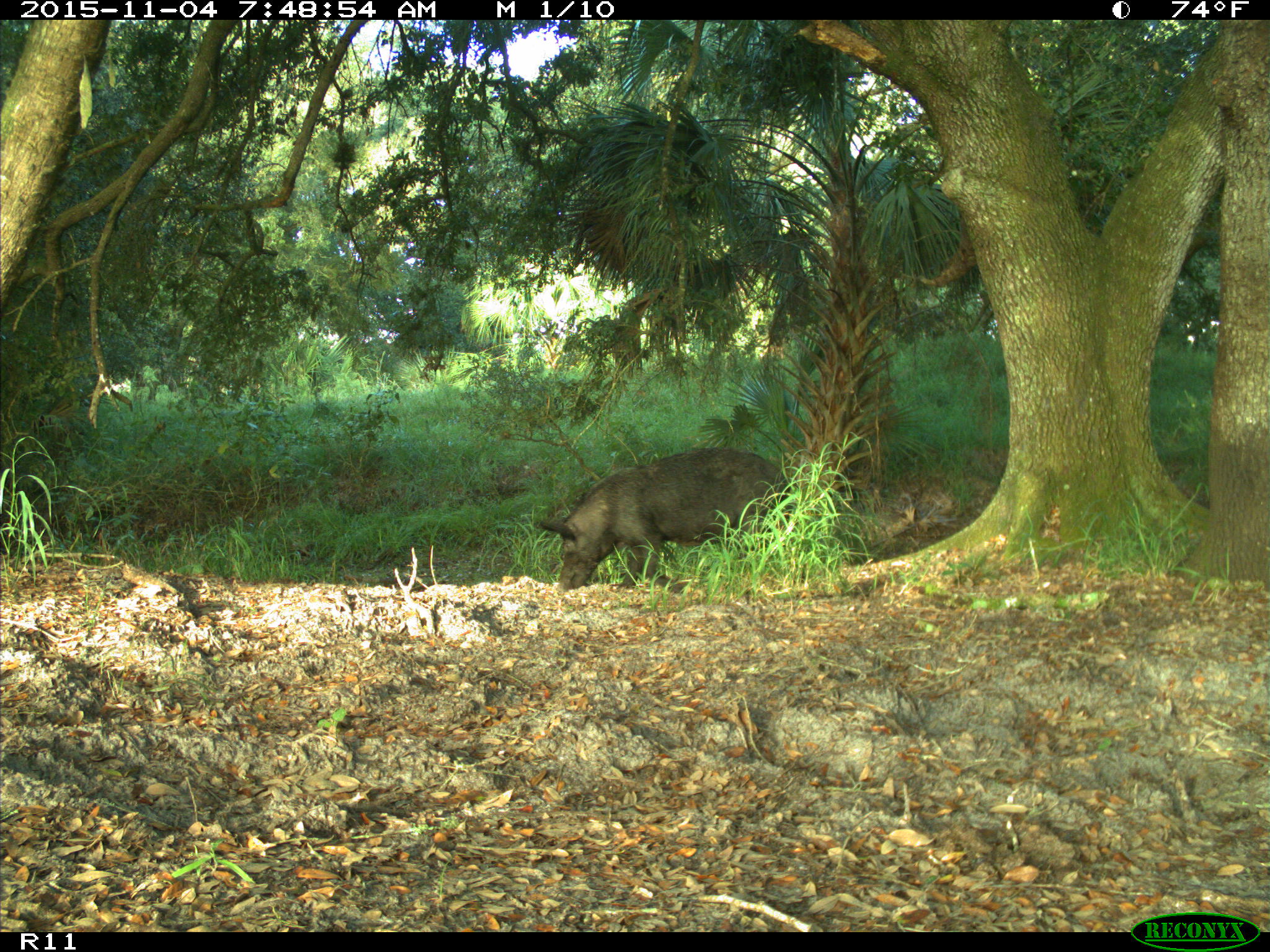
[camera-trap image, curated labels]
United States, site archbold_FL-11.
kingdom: Animalia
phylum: Chordata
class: Mammalia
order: Artiodactyla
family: Suidae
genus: Sus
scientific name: Sus scrofa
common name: wild boar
Sus scrofa (wild boar).